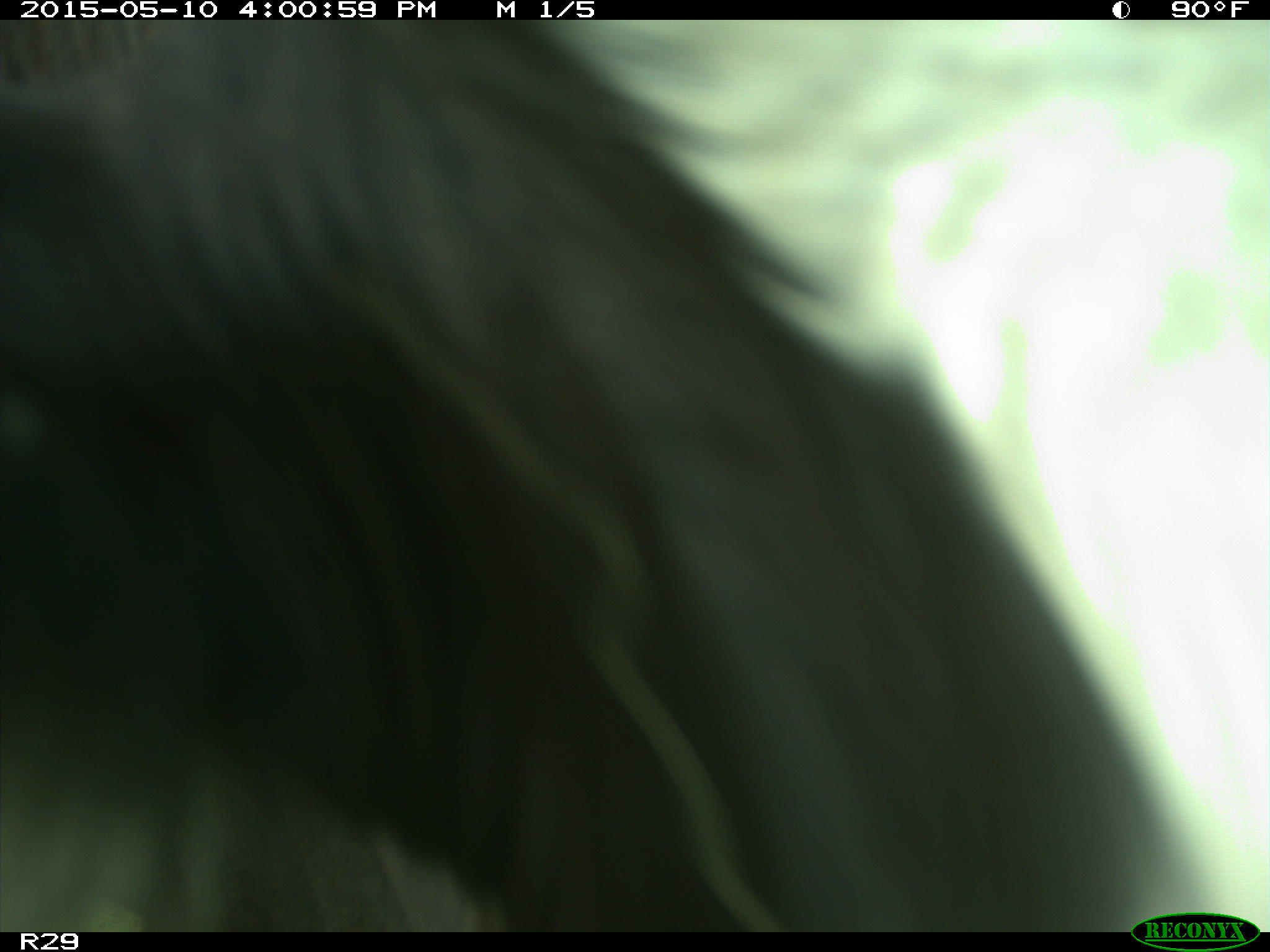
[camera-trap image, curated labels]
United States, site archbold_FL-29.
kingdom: Animalia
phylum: Chordata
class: Mammalia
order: Artiodactyla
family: Bovidae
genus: Bos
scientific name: Bos taurus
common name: domestic cow